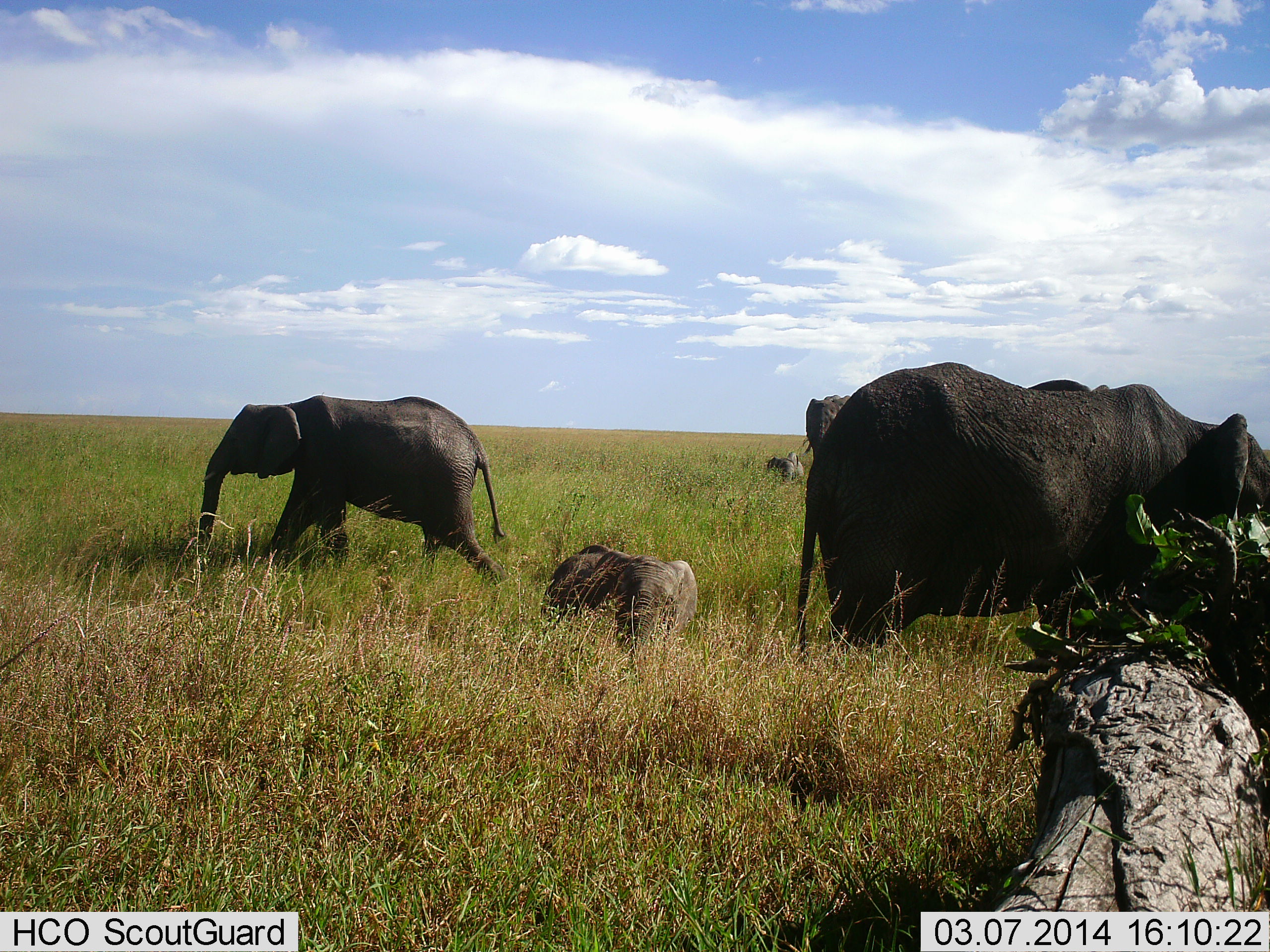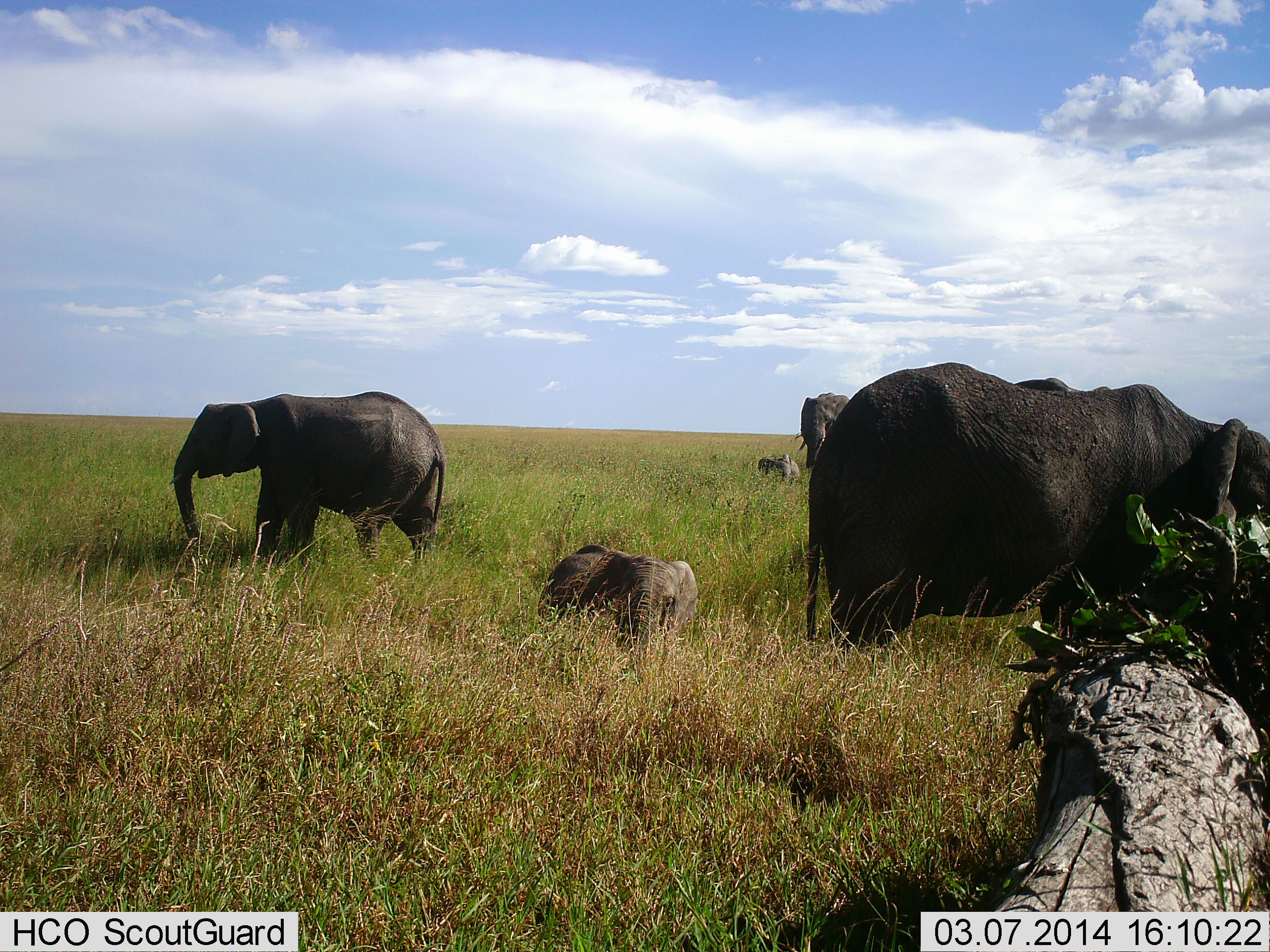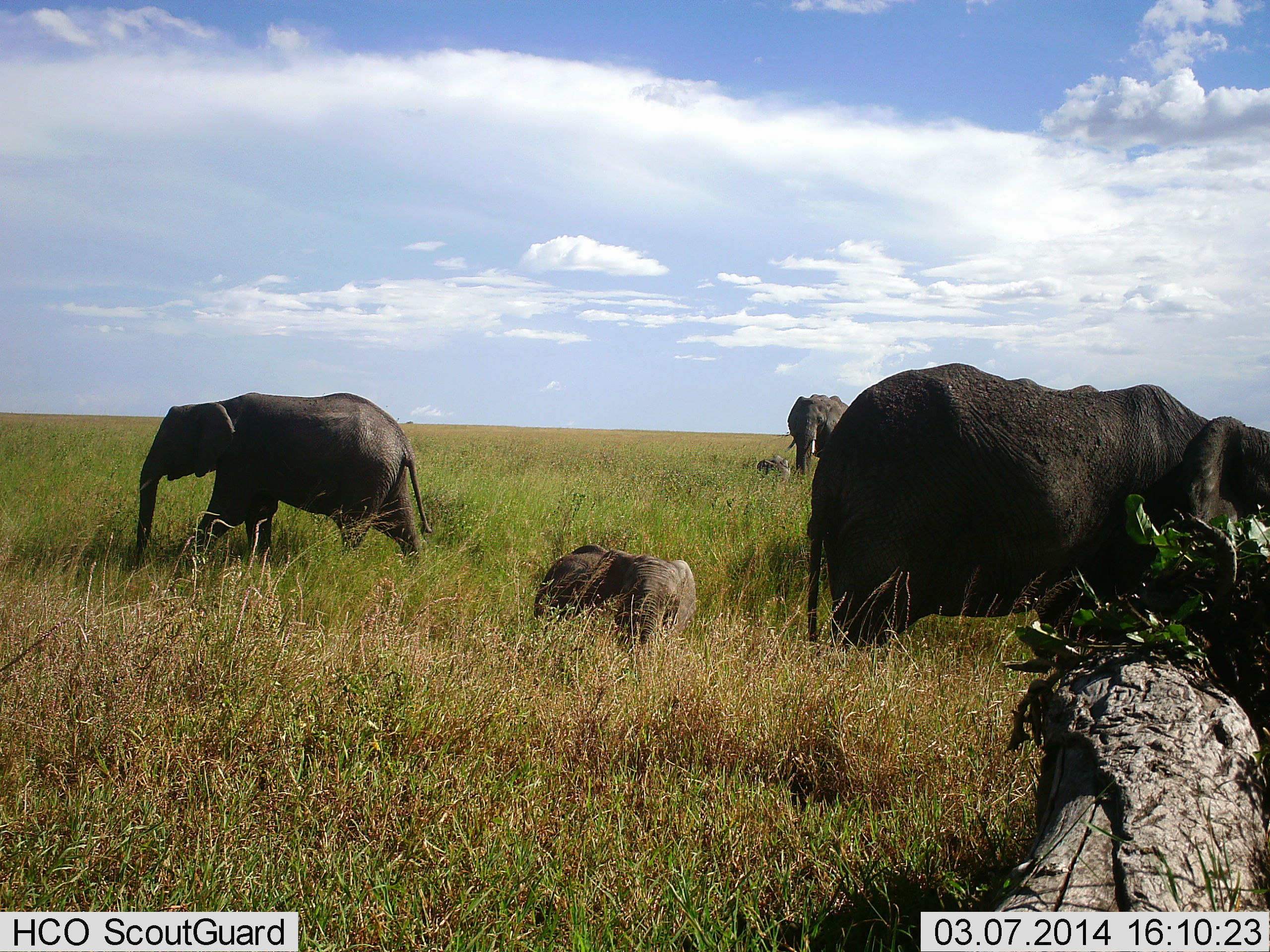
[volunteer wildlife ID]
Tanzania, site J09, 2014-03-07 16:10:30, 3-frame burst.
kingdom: Animalia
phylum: Chordata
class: Mammalia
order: Proboscidea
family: Elephantidae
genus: Loxodonta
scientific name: Loxodonta africana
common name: african bush elephant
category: elephant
Elephant (african bush elephant) (Loxodonta africana), count 5. Behavior (volunteer vote fractions): standing 60%, resting 40%, moving 50%, interacting 0%. Young present (vote fraction): 80%. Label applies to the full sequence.